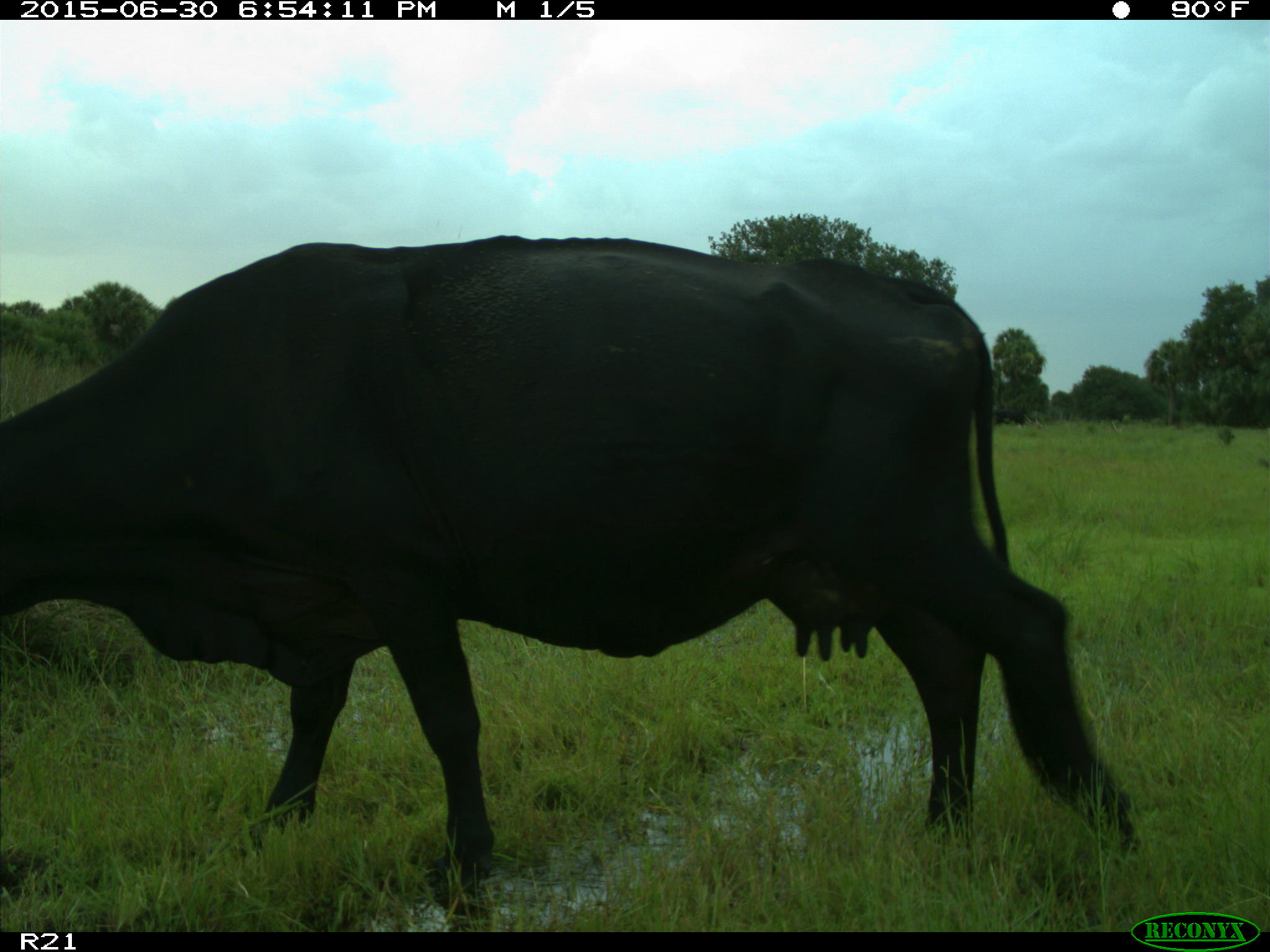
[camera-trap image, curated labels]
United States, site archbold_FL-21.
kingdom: Animalia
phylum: Chordata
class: Mammalia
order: Artiodactyla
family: Bovidae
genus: Bos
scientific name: Bos taurus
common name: domestic cow